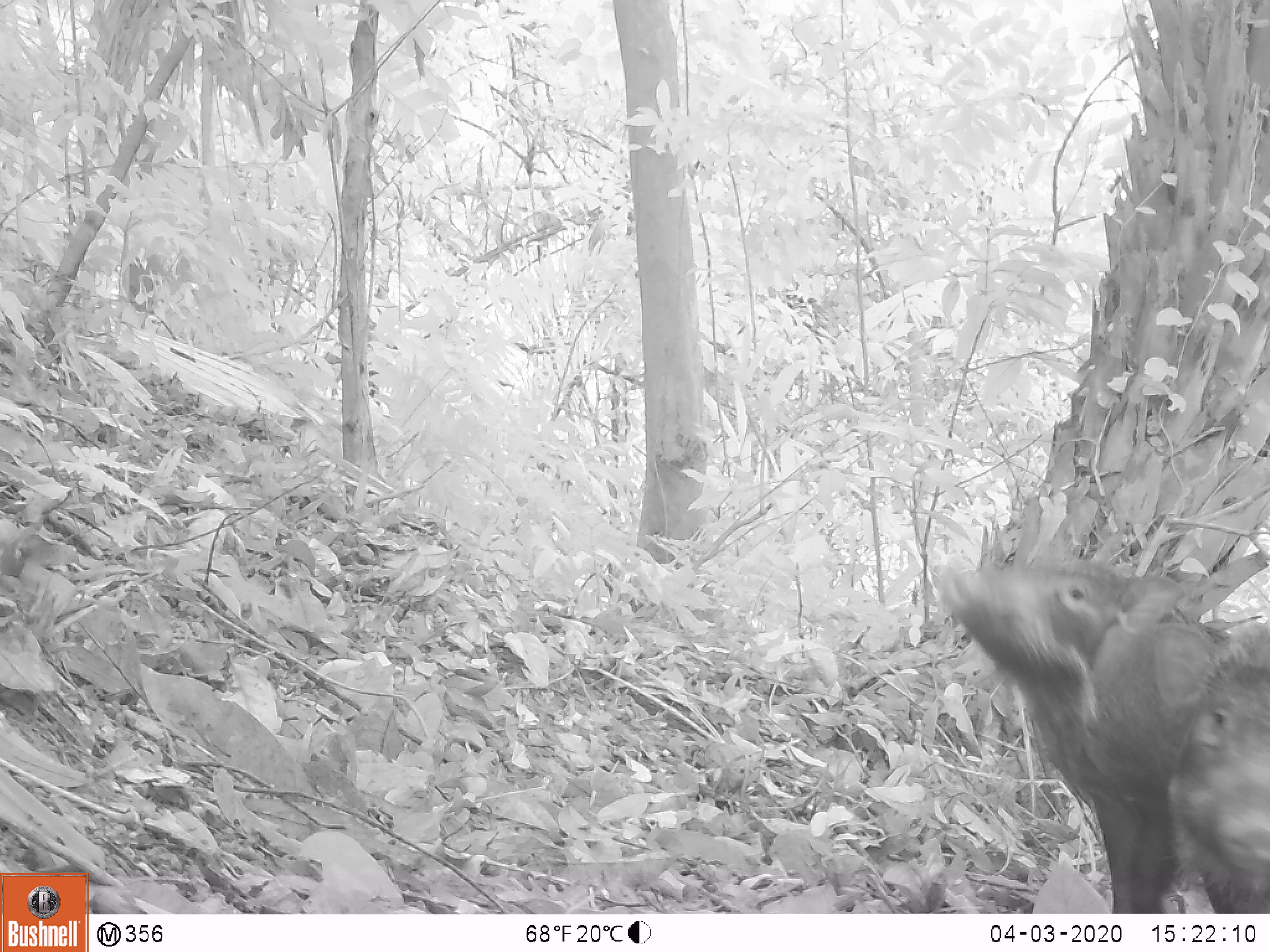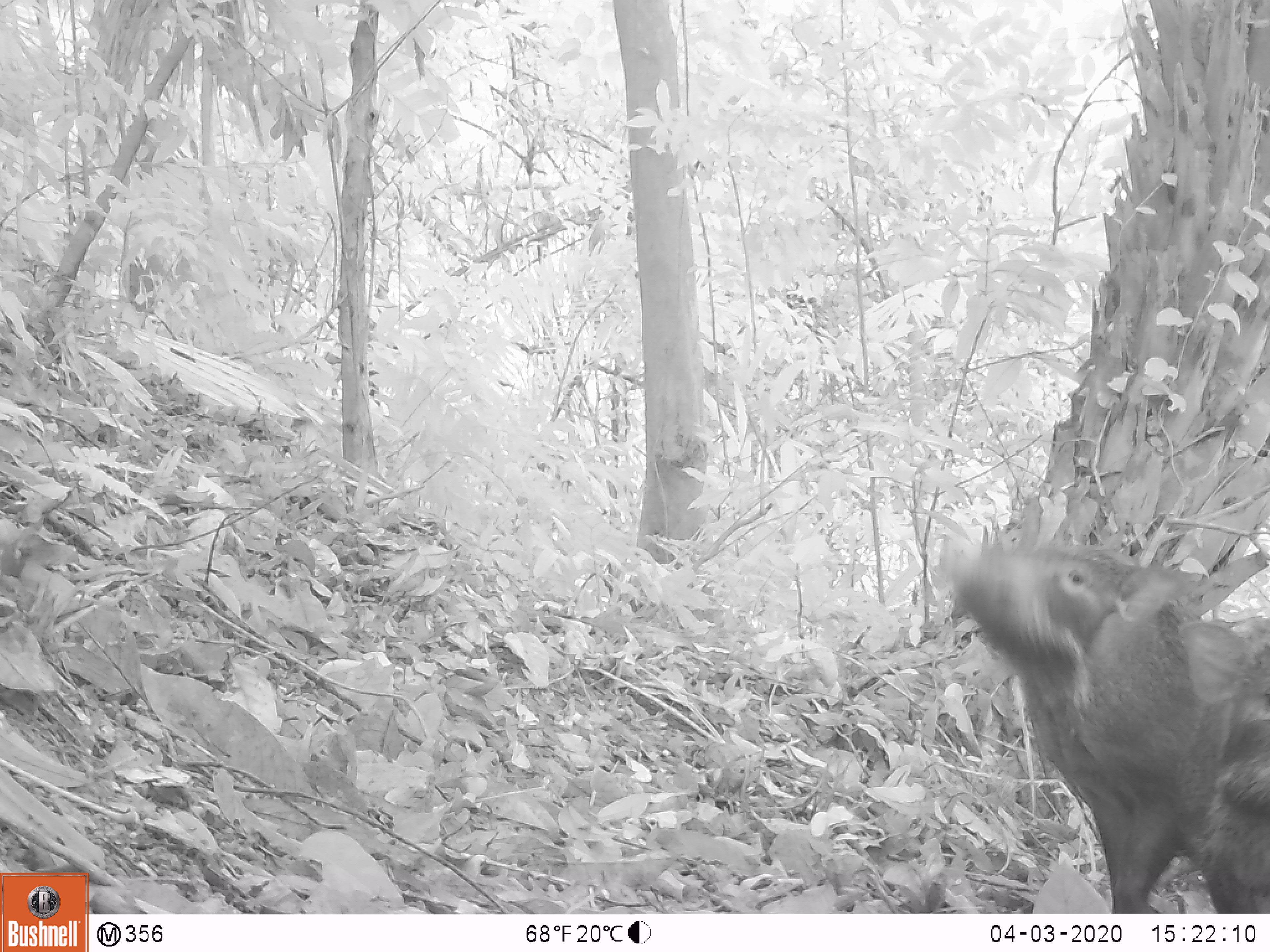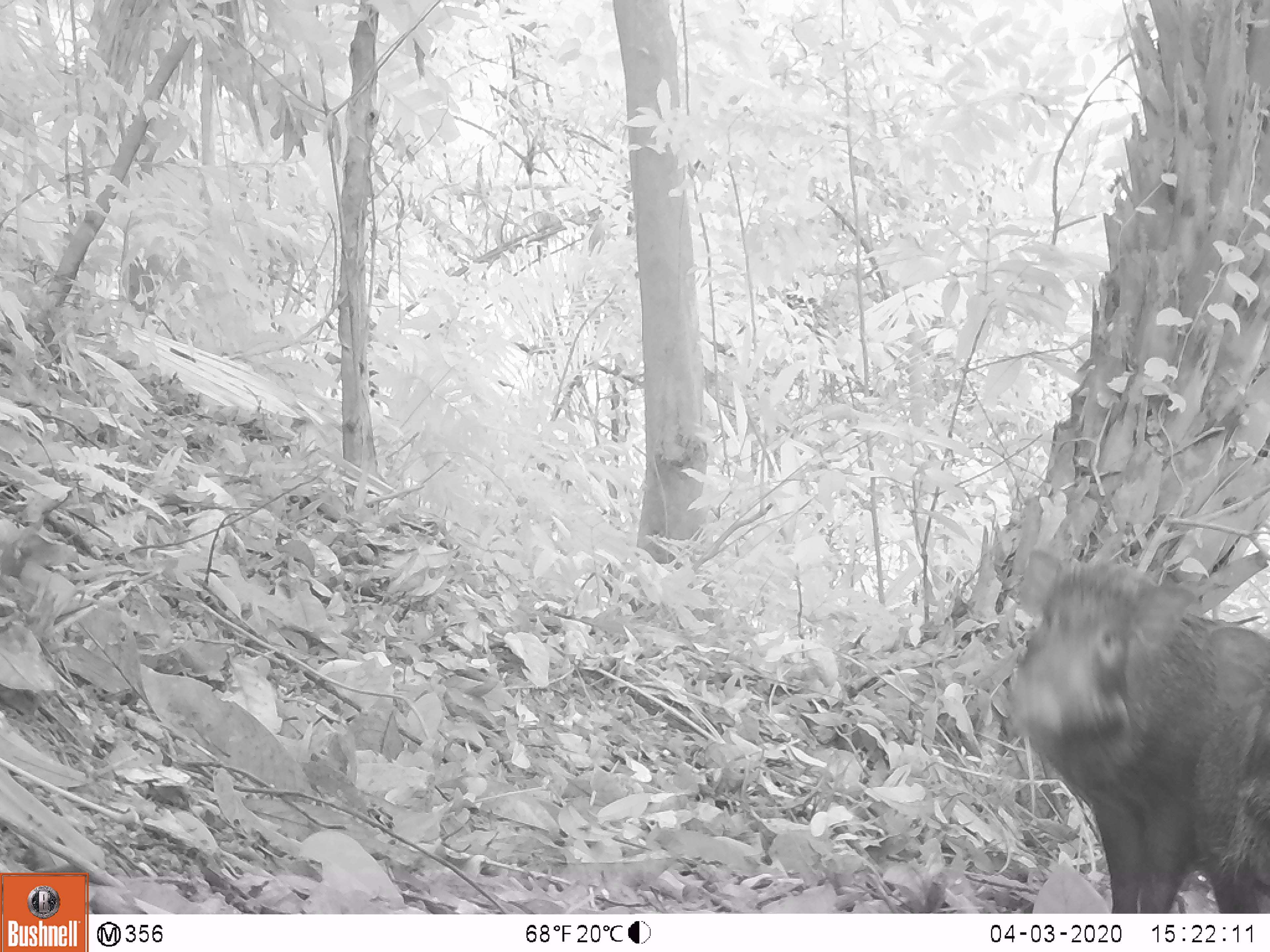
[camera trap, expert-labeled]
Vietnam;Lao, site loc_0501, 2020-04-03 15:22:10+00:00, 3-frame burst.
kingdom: Animalia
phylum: Chordata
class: Mammalia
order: Artiodactyla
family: Suidae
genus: Sus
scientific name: Sus scrofa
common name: eurasian wild pig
Eurasian wild pig (Sus scrofa). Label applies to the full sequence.